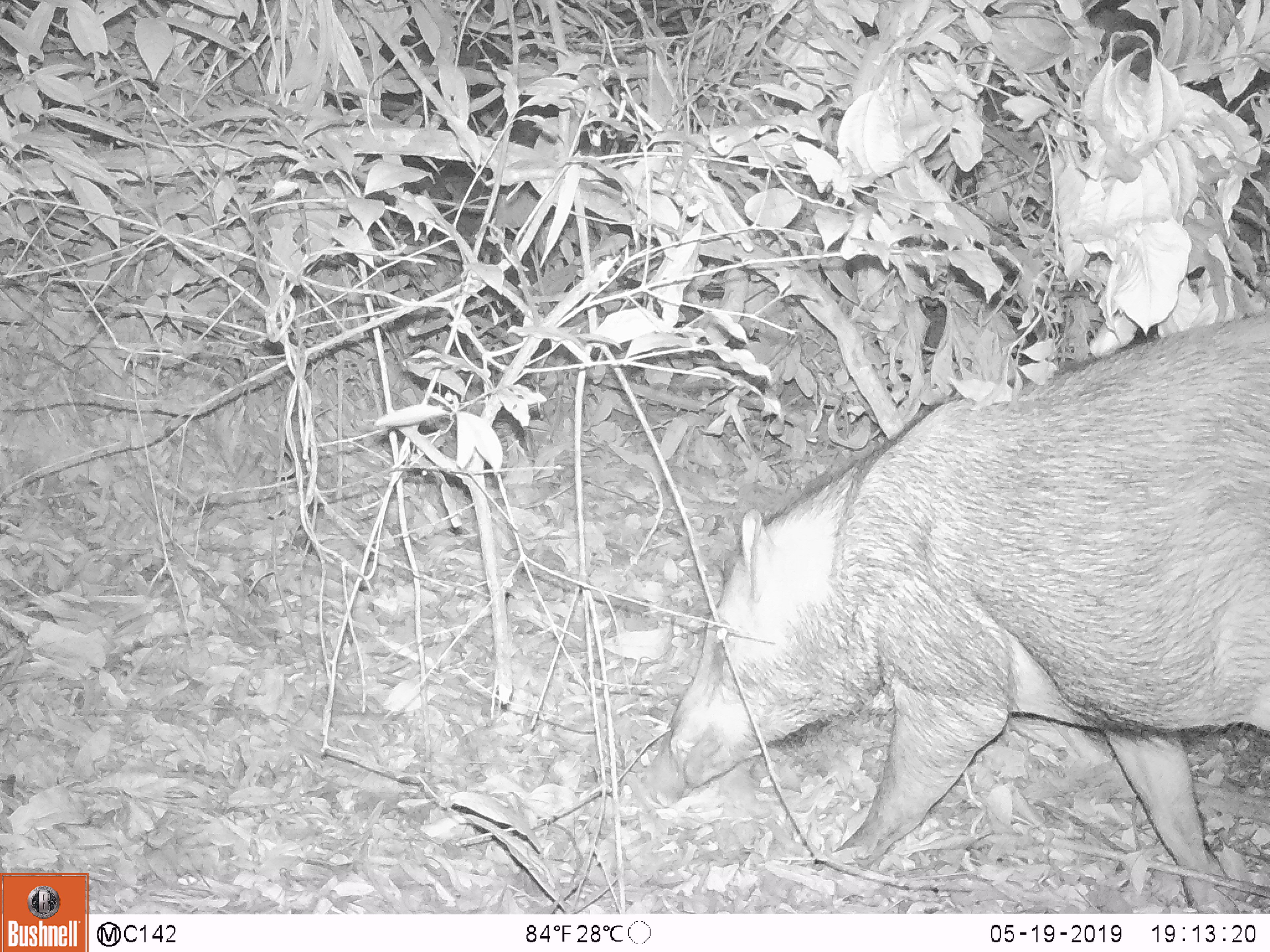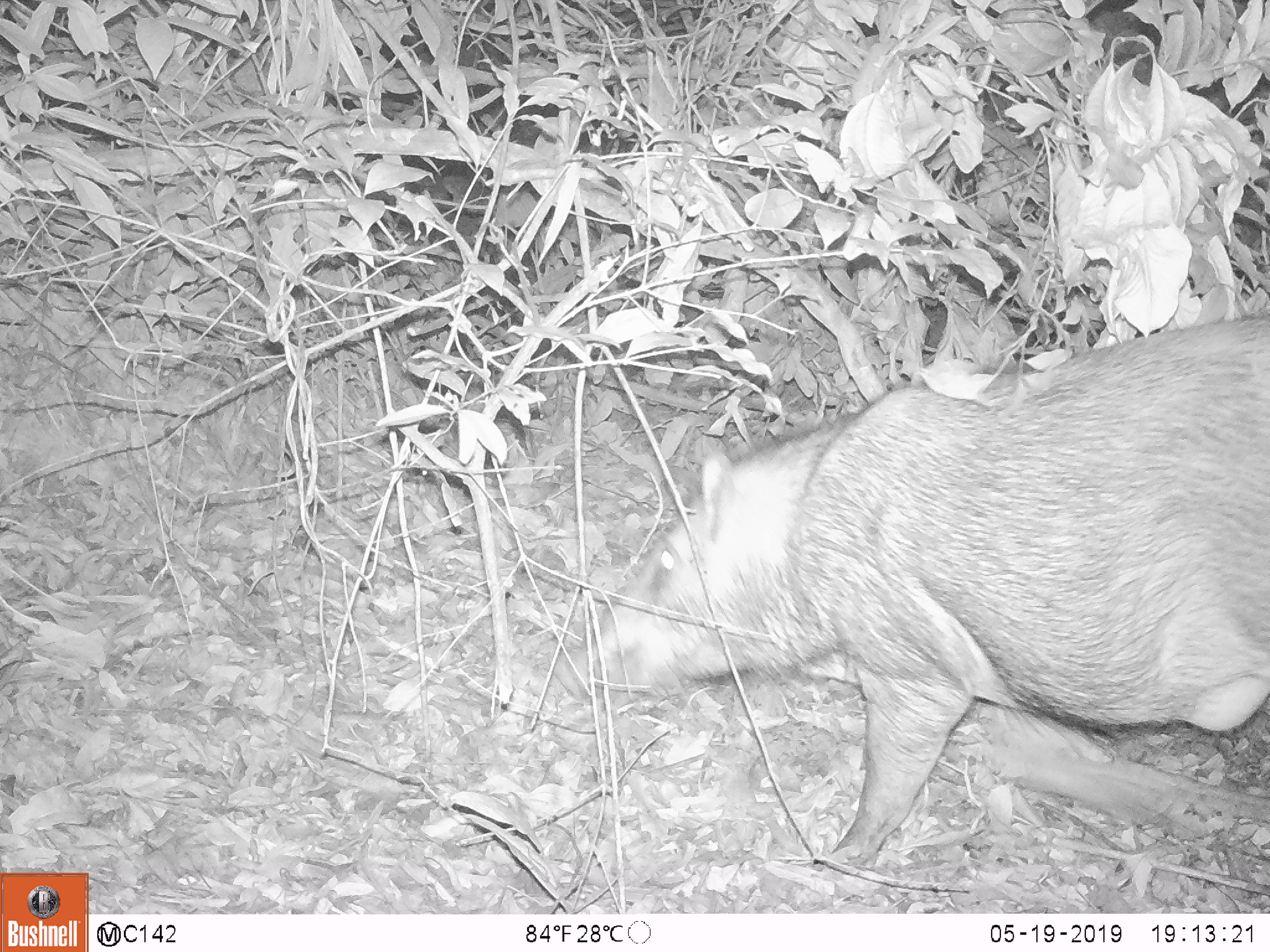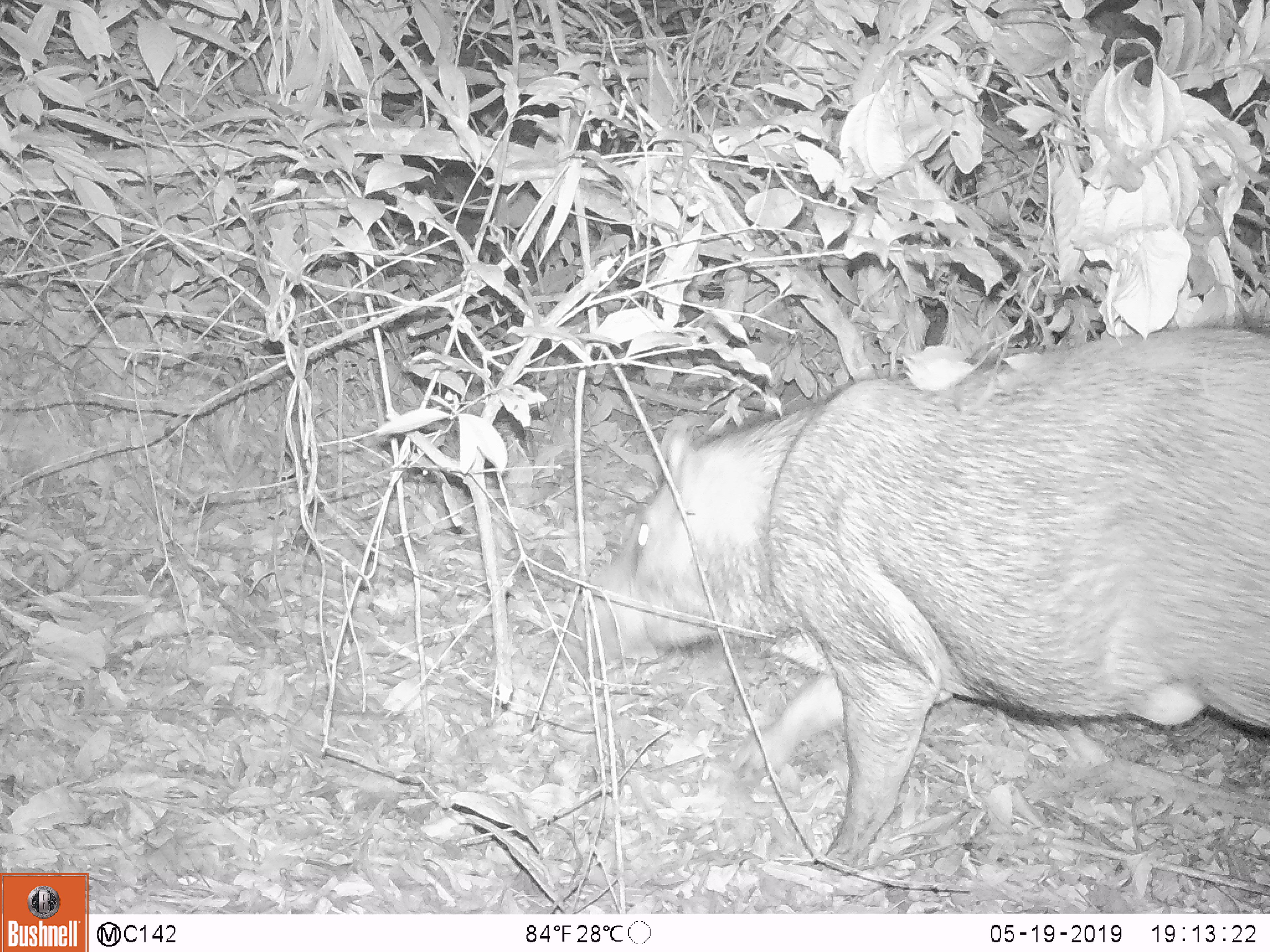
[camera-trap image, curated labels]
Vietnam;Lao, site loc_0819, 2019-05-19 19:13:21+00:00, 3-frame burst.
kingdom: Animalia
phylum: Chordata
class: Mammalia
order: Artiodactyla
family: Suidae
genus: Sus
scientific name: Sus scrofa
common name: eurasian wild pig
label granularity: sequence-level